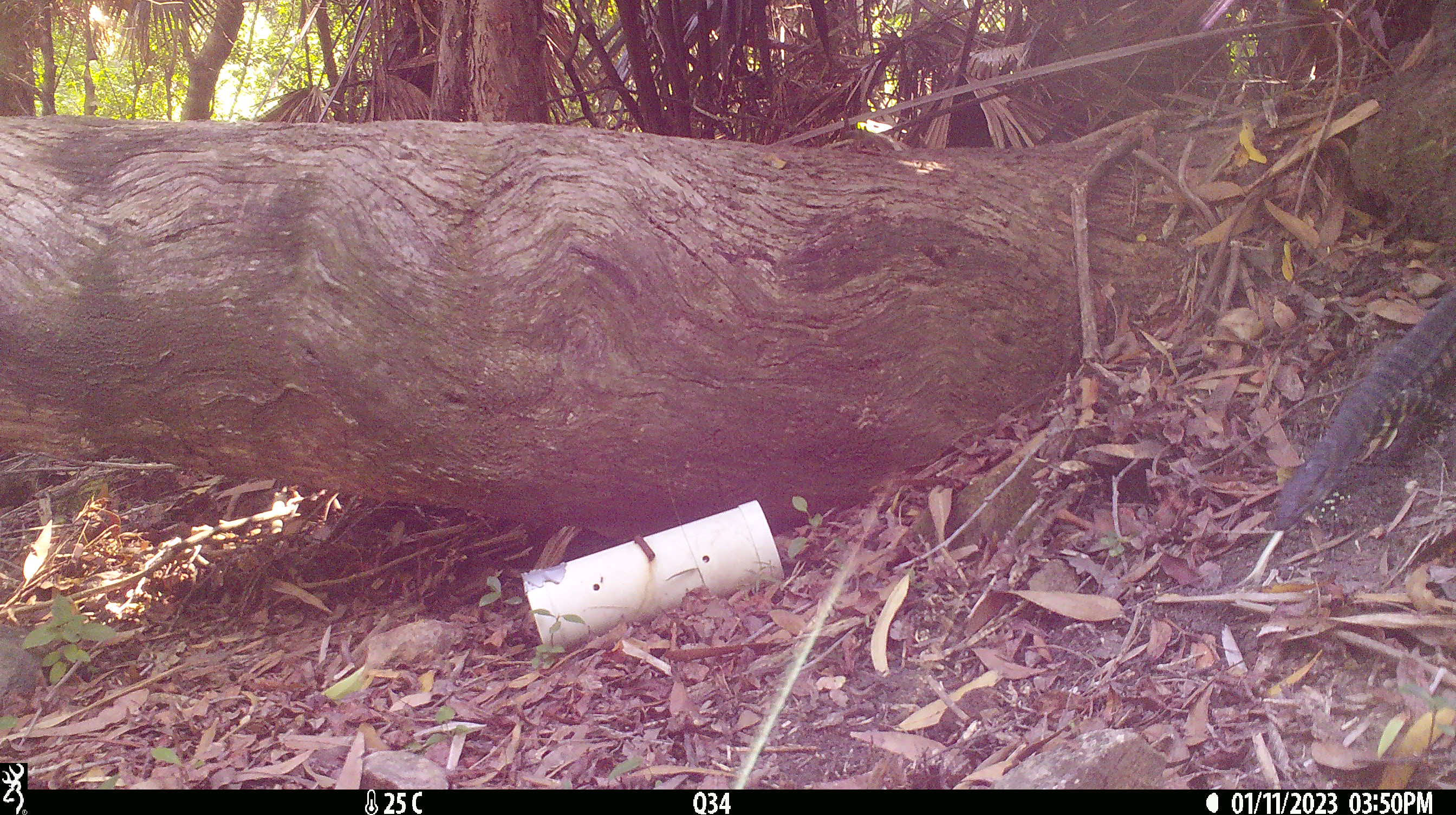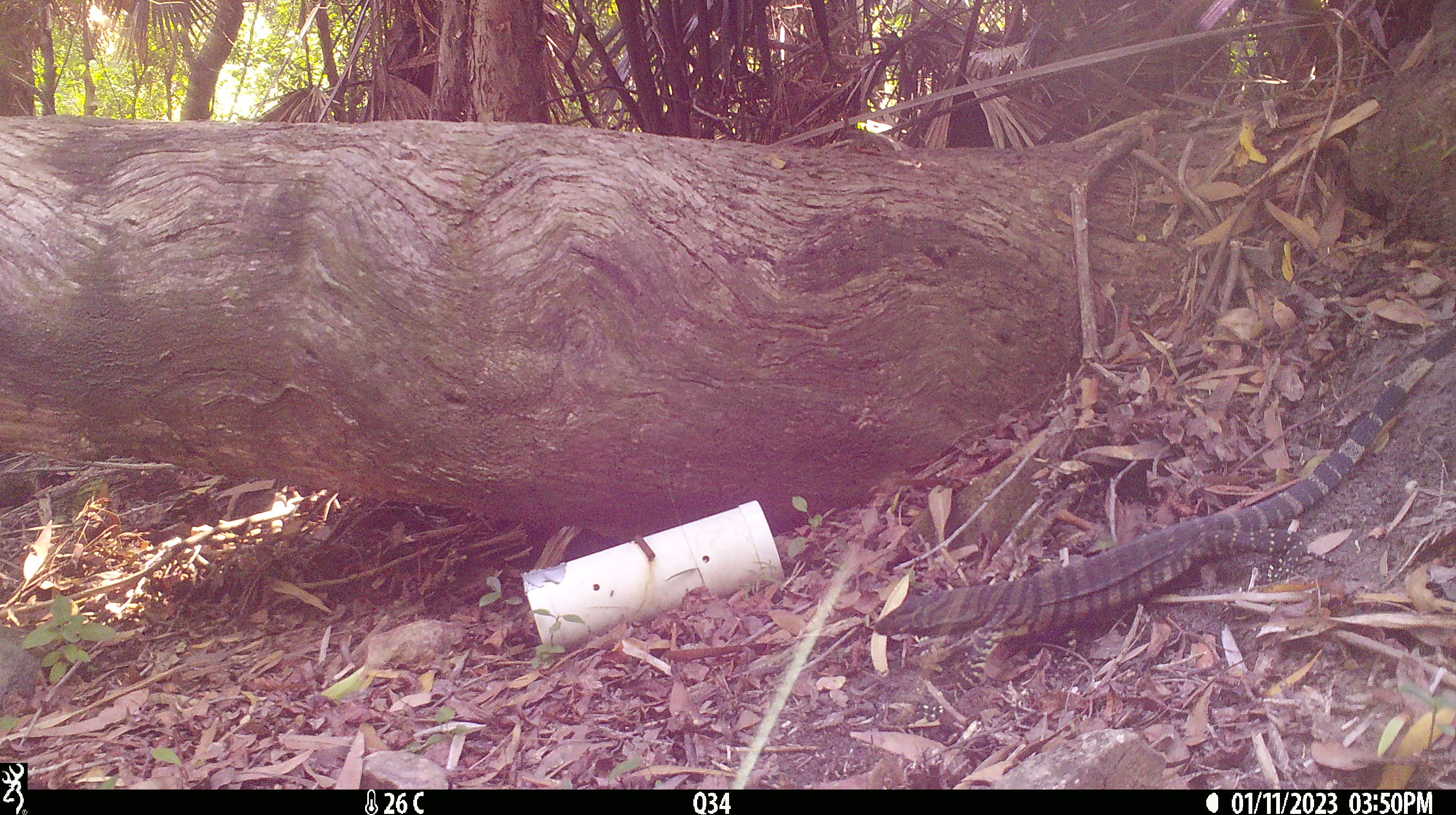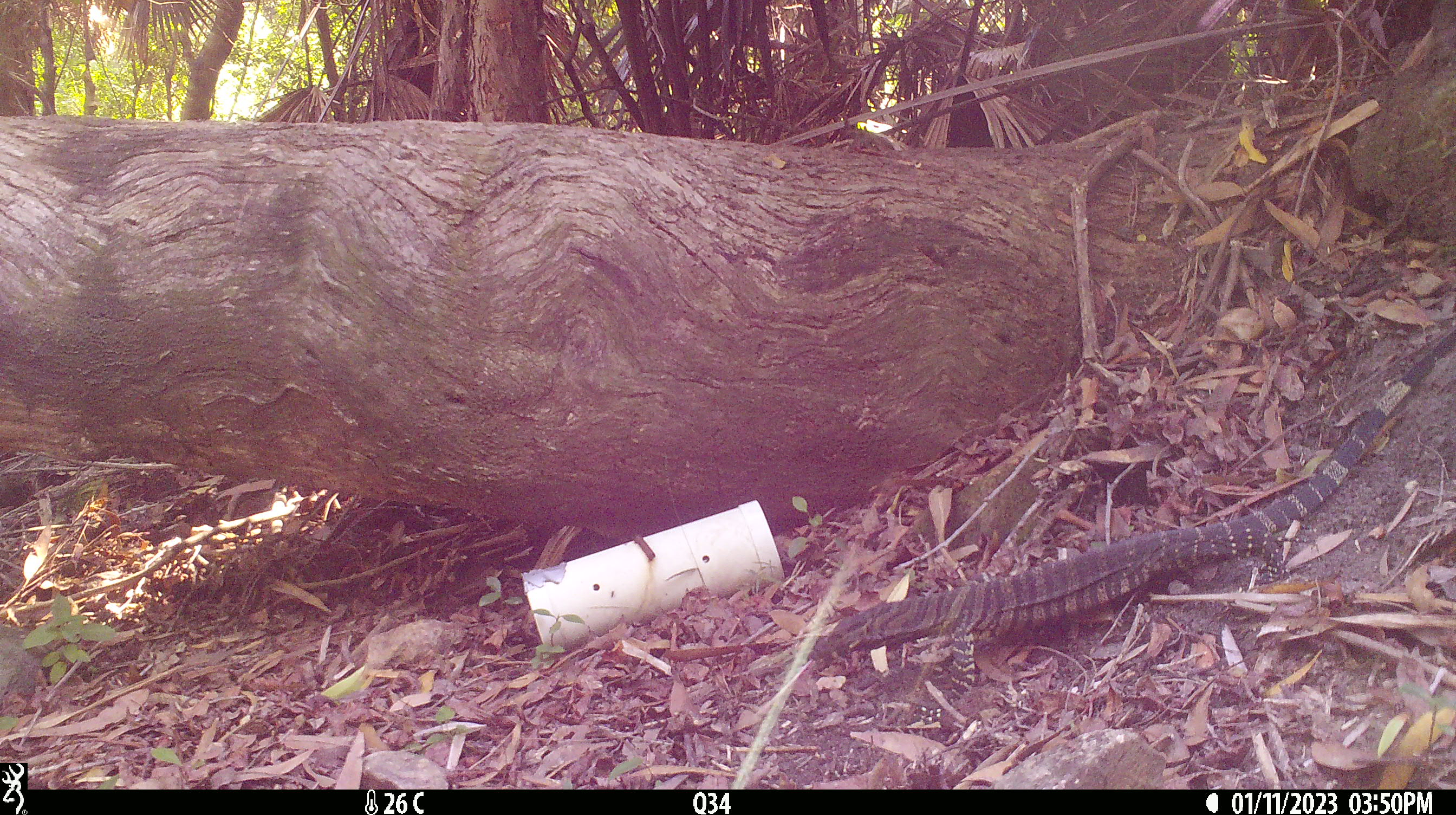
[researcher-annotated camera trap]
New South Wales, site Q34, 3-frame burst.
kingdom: Animalia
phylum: Chordata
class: Reptilia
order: Squamata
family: Varanidae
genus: Varanus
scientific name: Varanus varius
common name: lace monitor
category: goanna